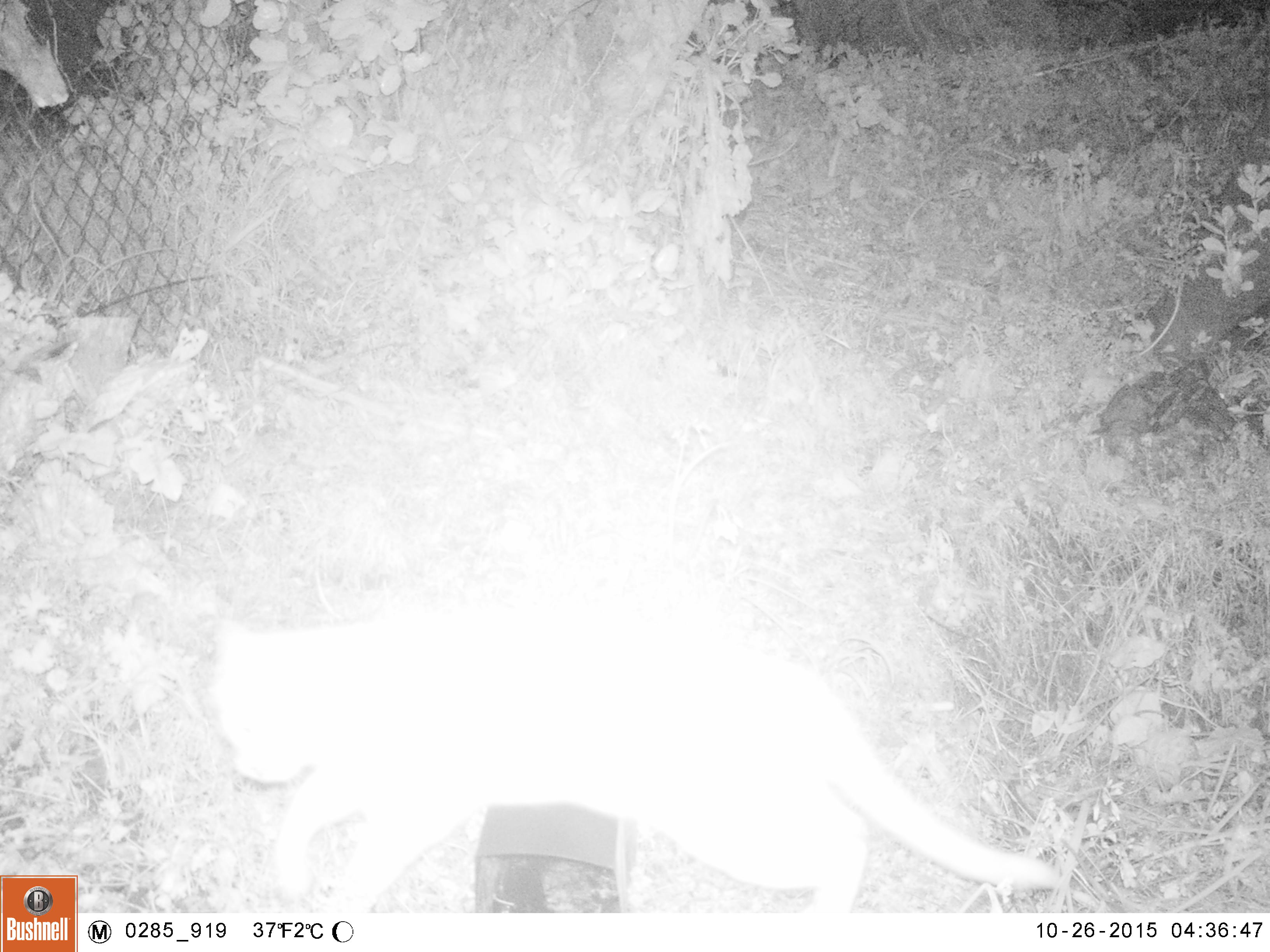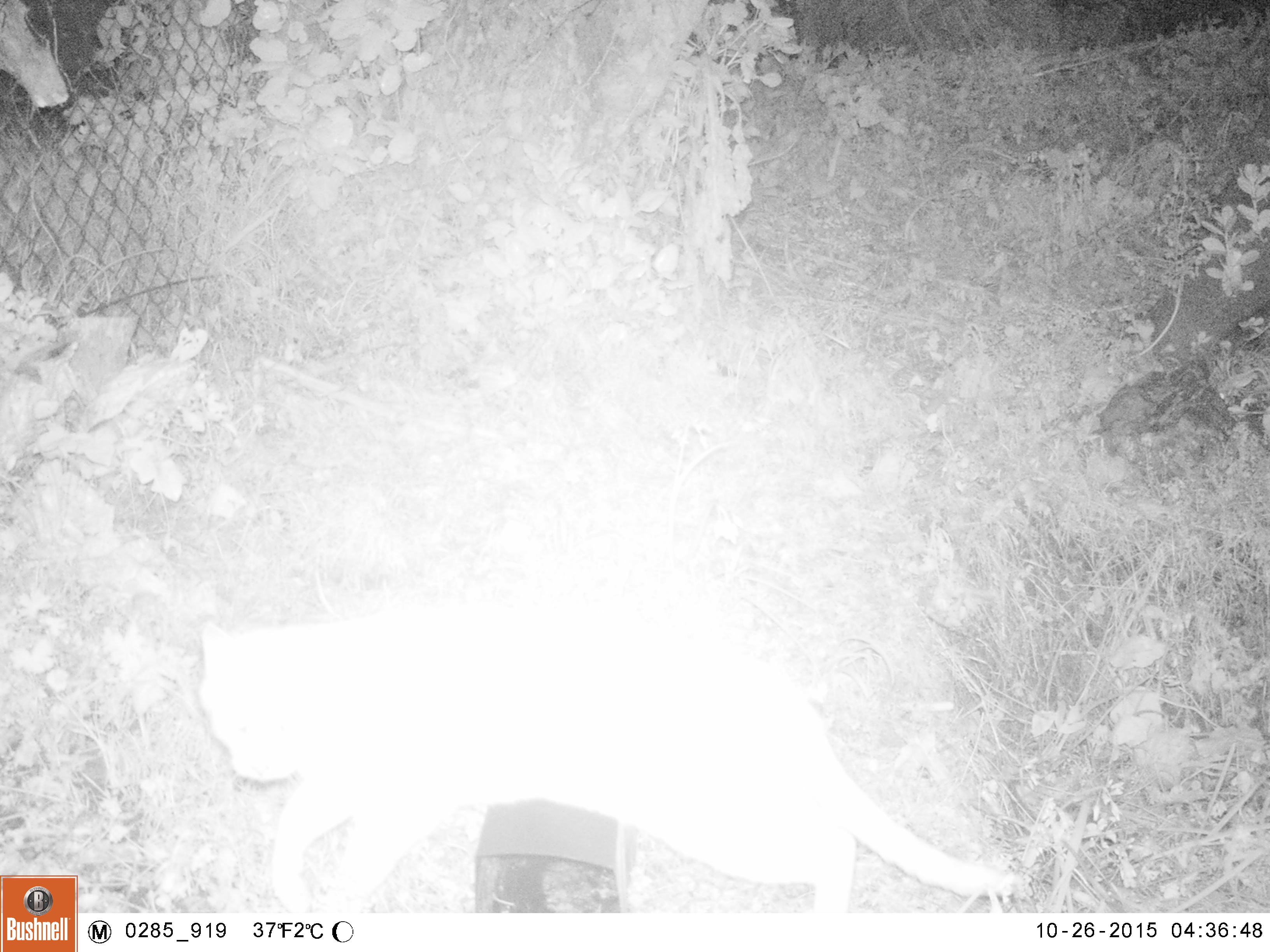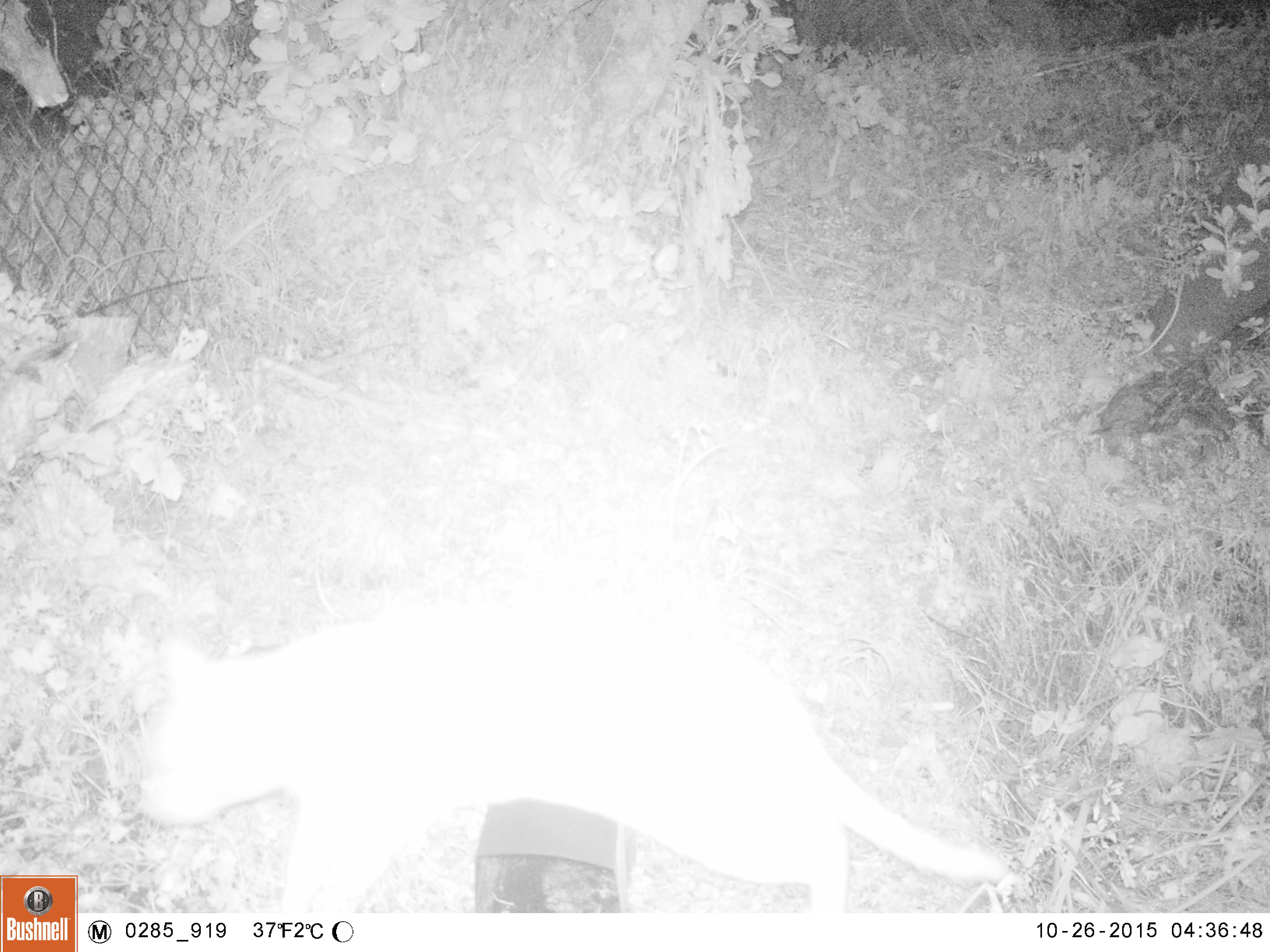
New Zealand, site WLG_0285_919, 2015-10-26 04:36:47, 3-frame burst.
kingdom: Animalia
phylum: Chordata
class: Mammalia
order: Carnivora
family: Felidae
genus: Felis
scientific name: Felis catus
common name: domestic cat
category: cat